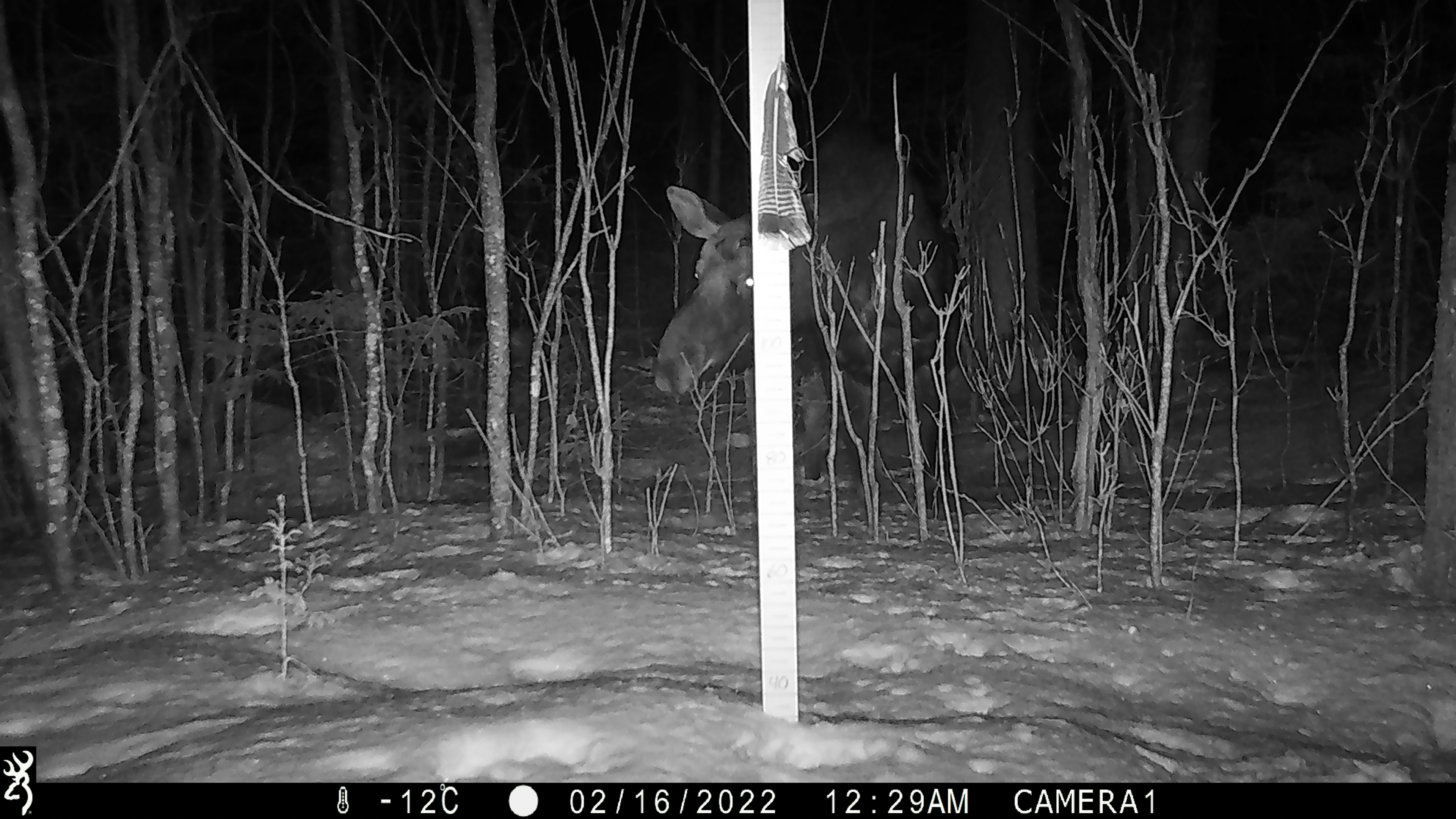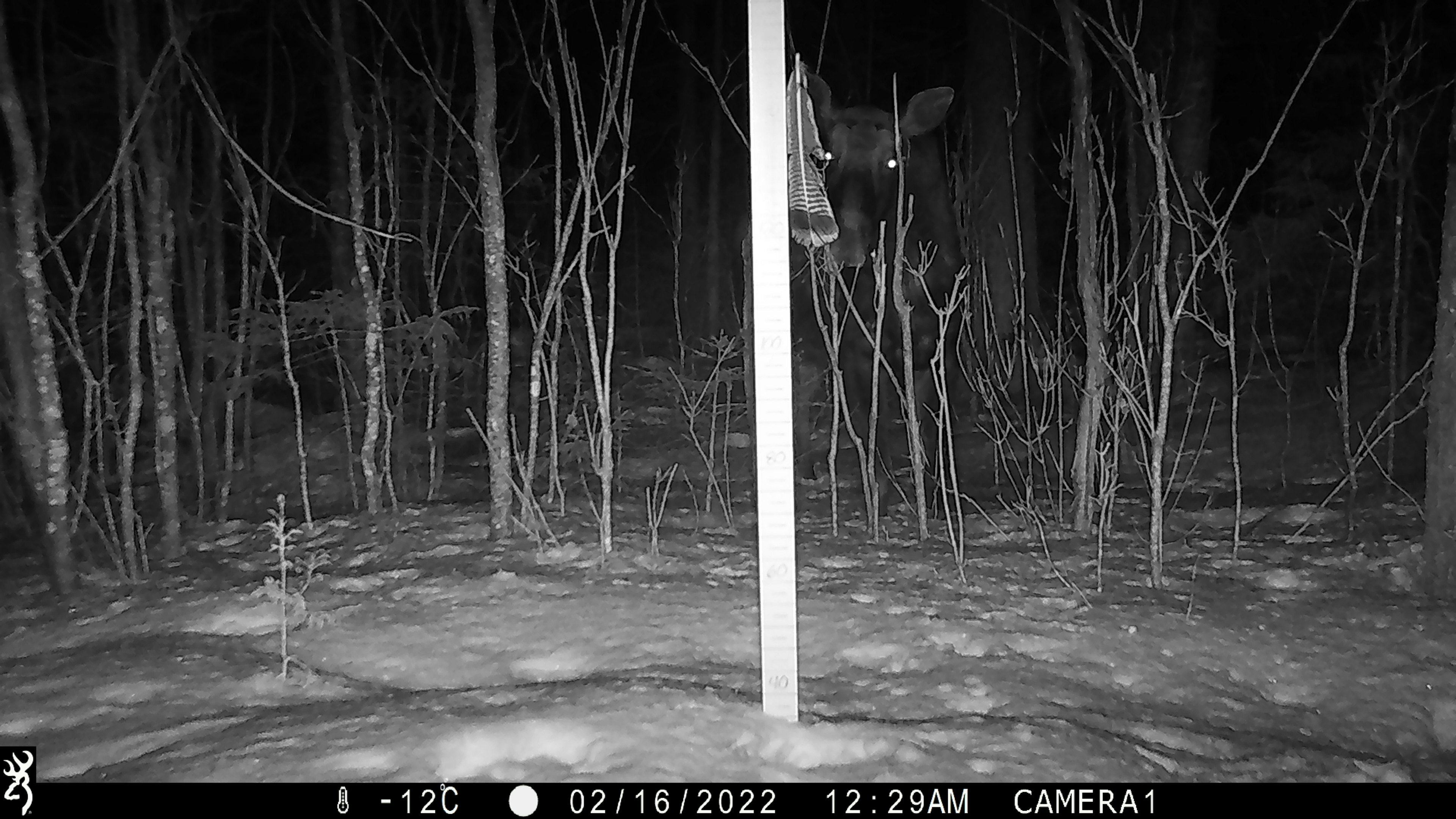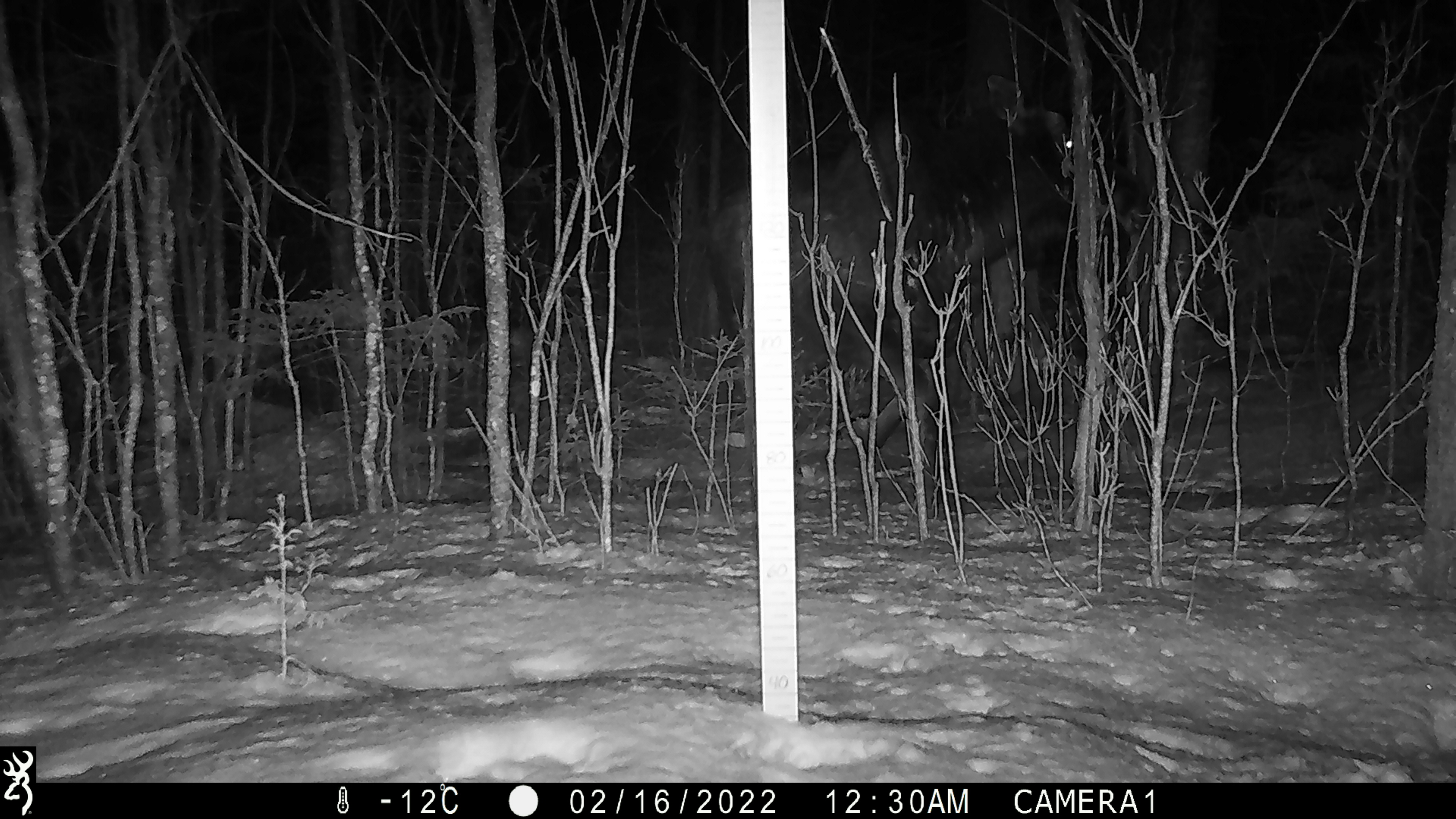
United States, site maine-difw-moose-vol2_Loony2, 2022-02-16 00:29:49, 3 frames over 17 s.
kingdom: Animalia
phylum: Chordata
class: Mammalia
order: Artiodactyla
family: Cervidae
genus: Alces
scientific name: Alces alces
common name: moose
Moose (Alces alces).